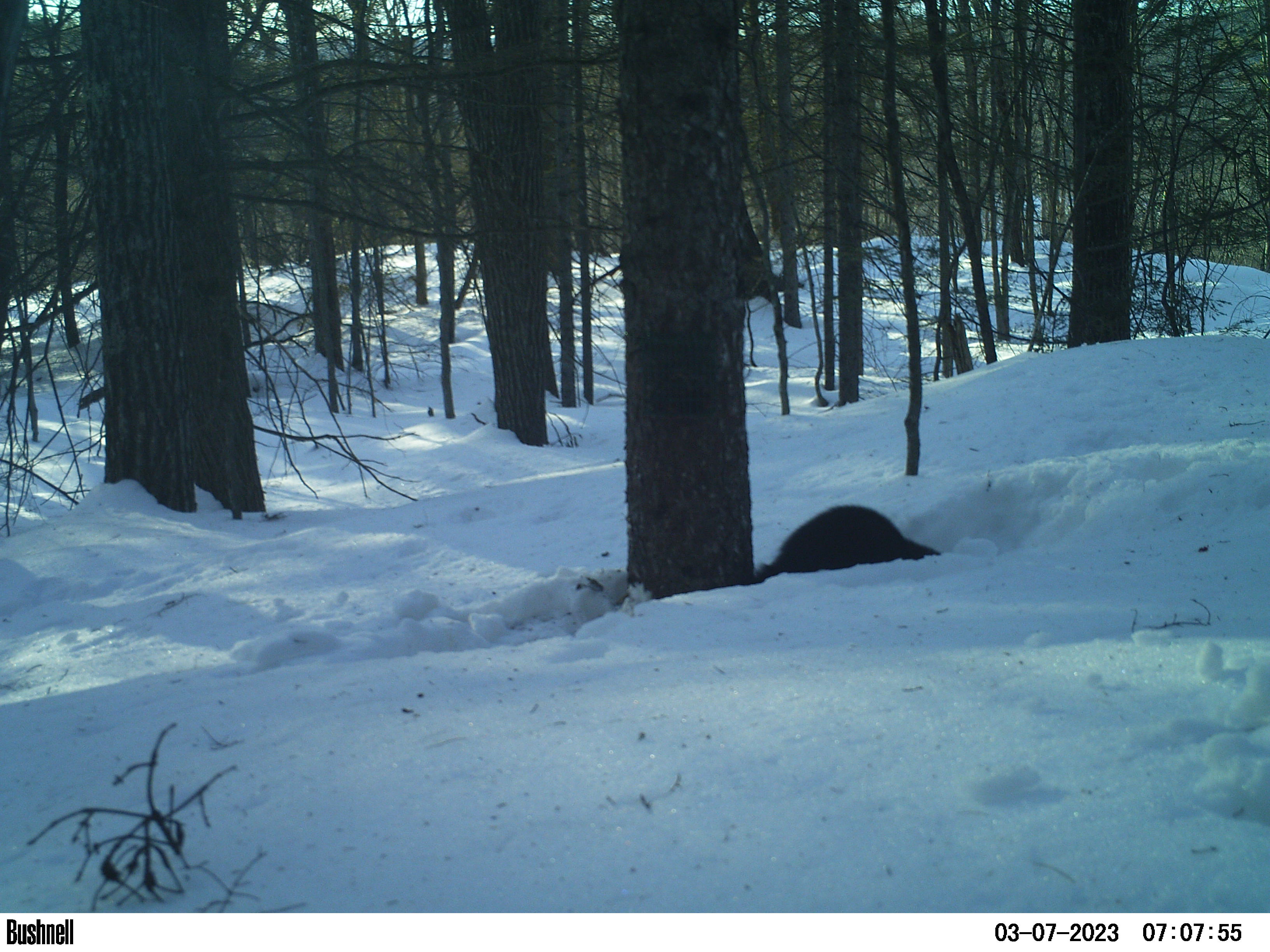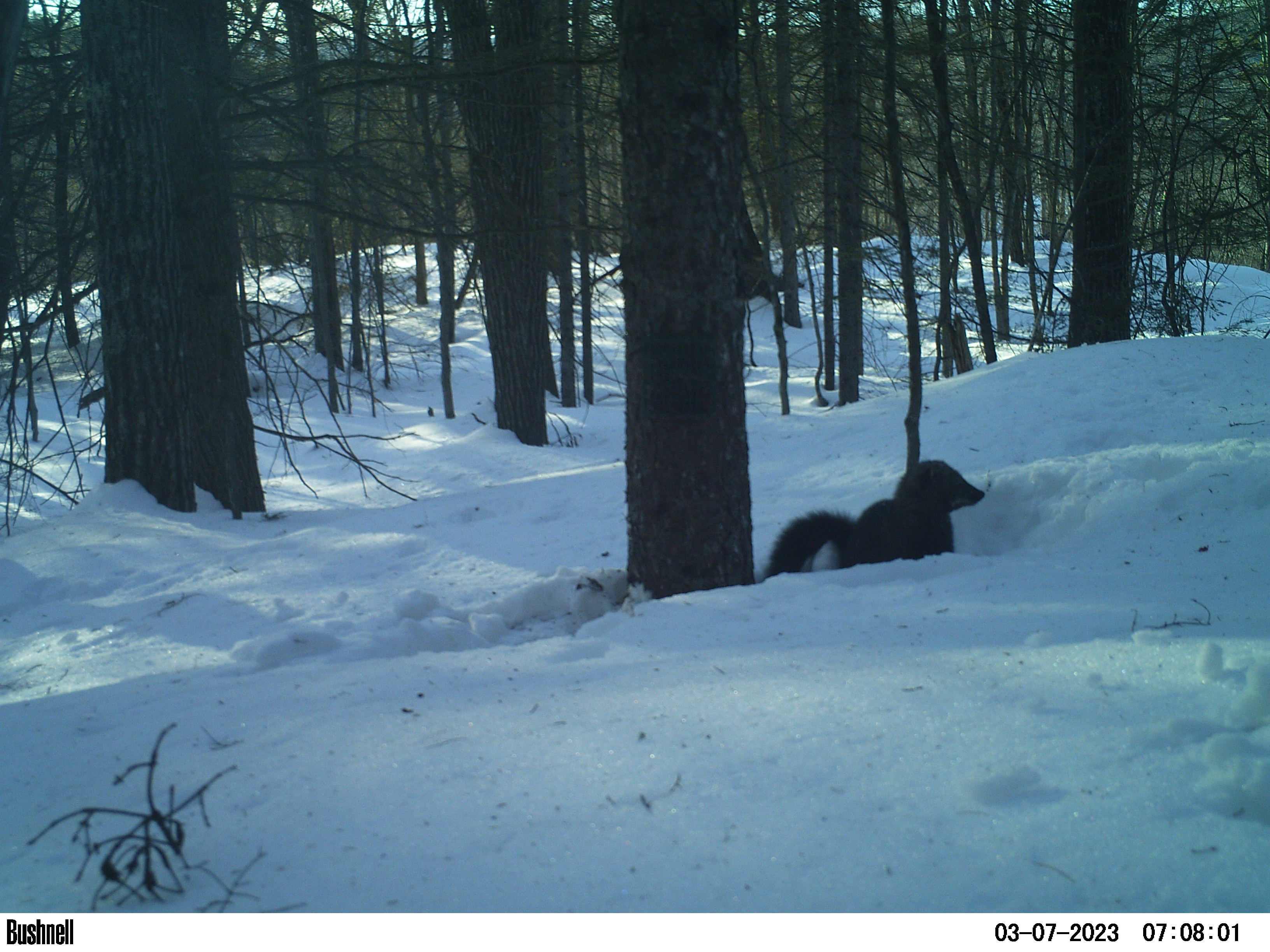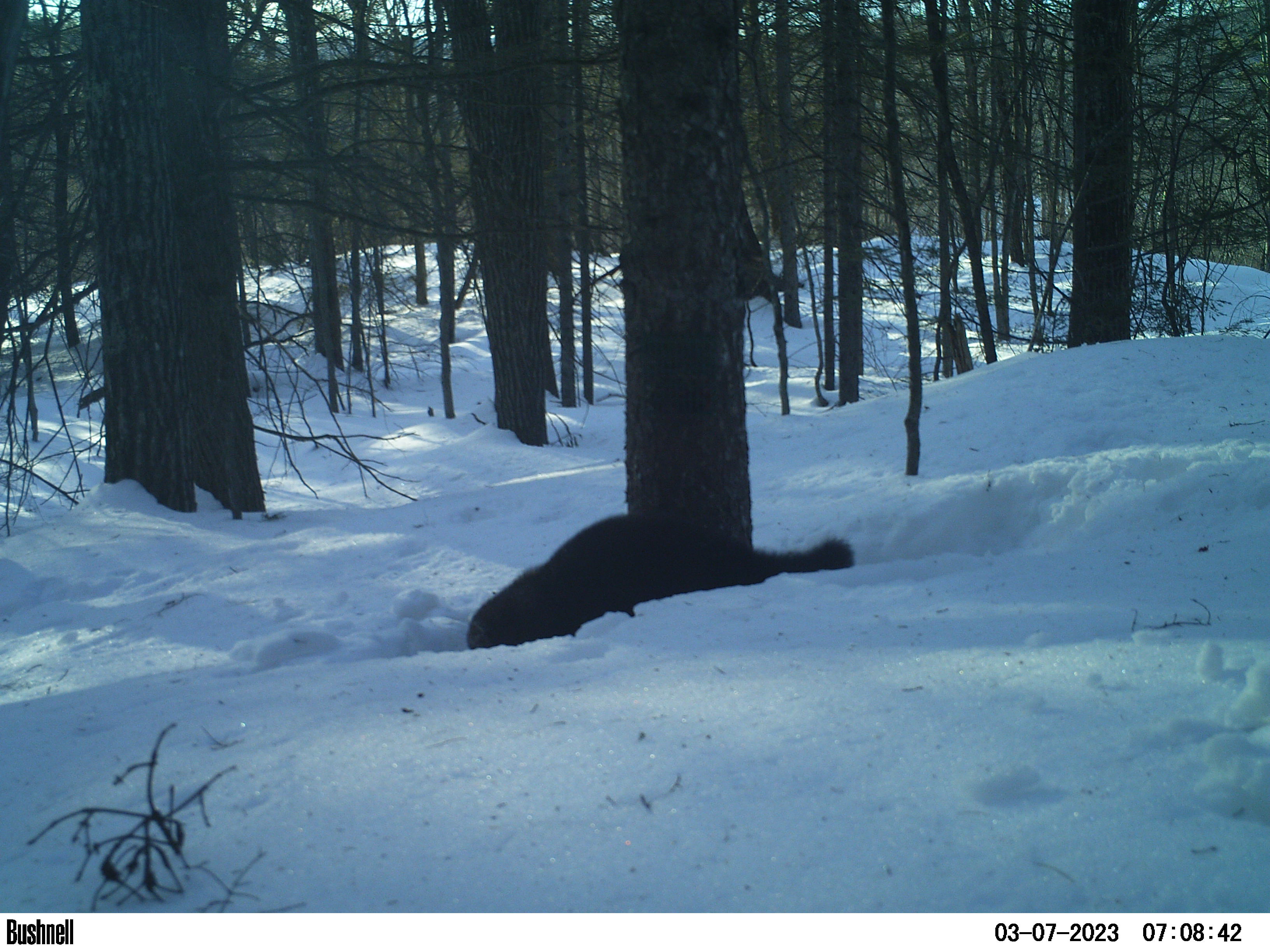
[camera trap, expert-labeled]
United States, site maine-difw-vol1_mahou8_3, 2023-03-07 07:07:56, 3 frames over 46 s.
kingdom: Animalia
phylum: Chordata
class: Mammalia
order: Carnivora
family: Mustelidae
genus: Pekania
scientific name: Pekania pennanti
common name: fisher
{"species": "fisher (Pekania pennanti)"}